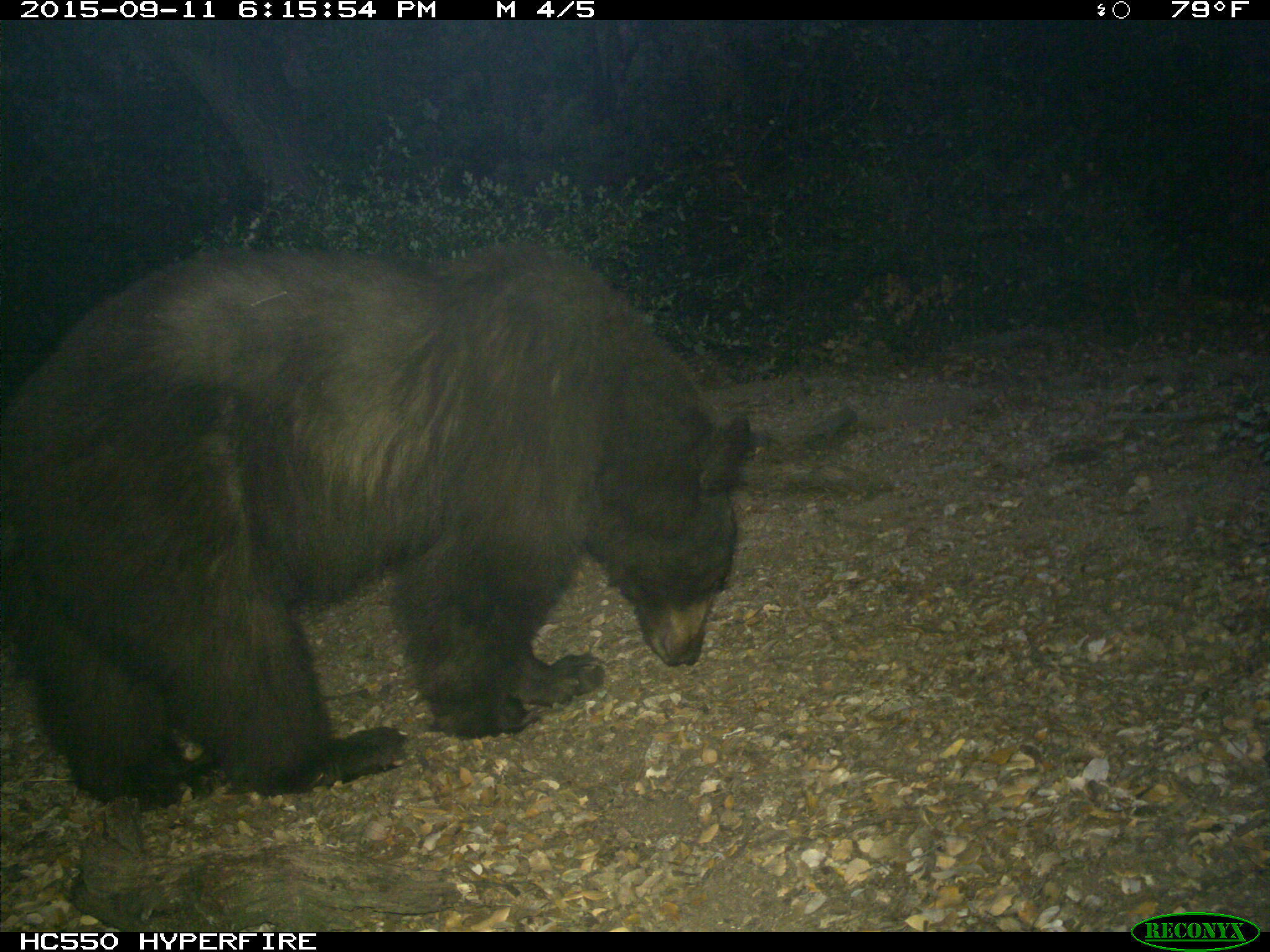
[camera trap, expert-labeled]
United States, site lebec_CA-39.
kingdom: Animalia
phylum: Chordata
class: Mammalia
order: Carnivora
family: Ursidae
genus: Ursus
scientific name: Ursus americanus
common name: american black bear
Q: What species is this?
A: Ursus americanus (american black bear).